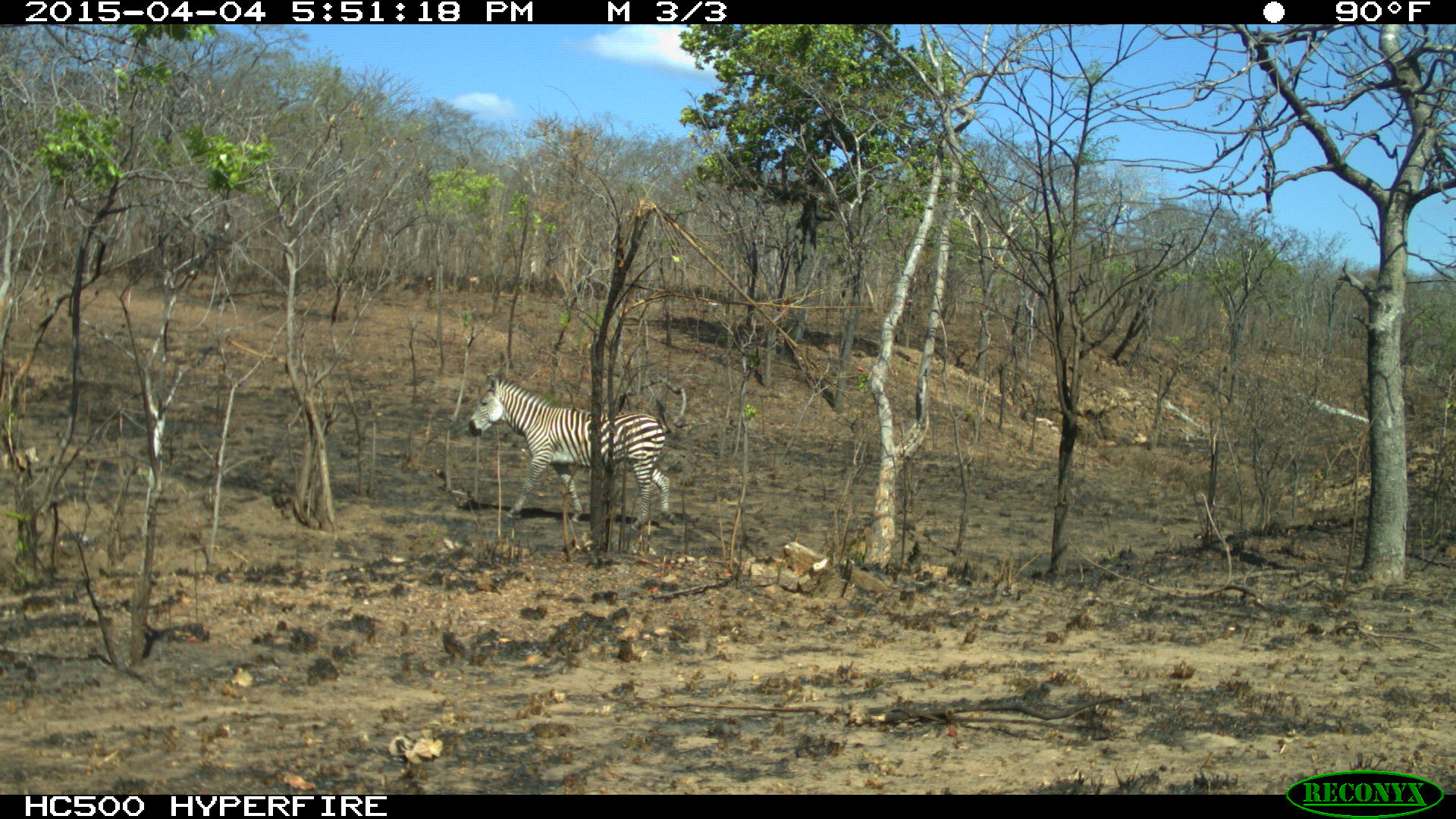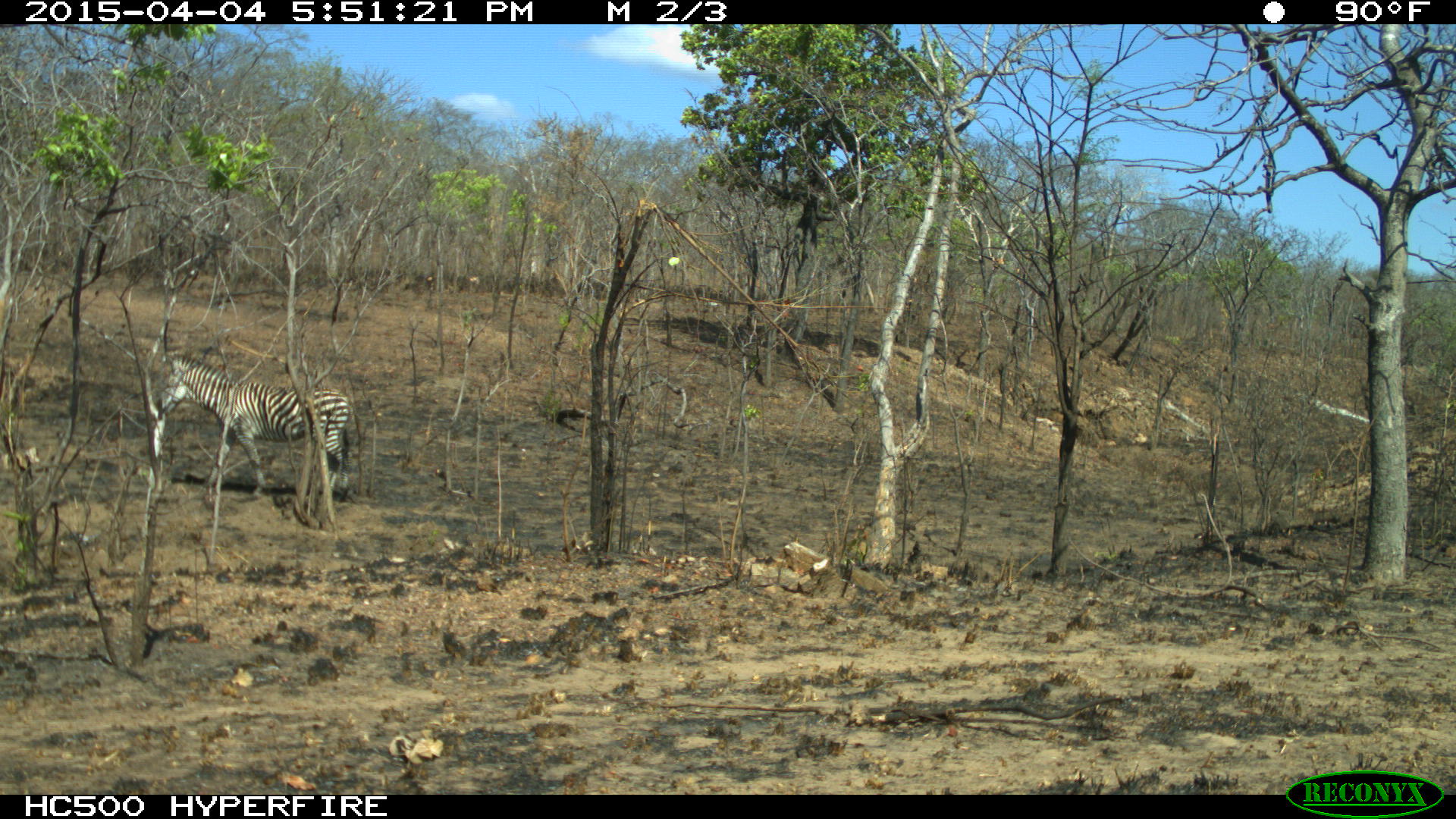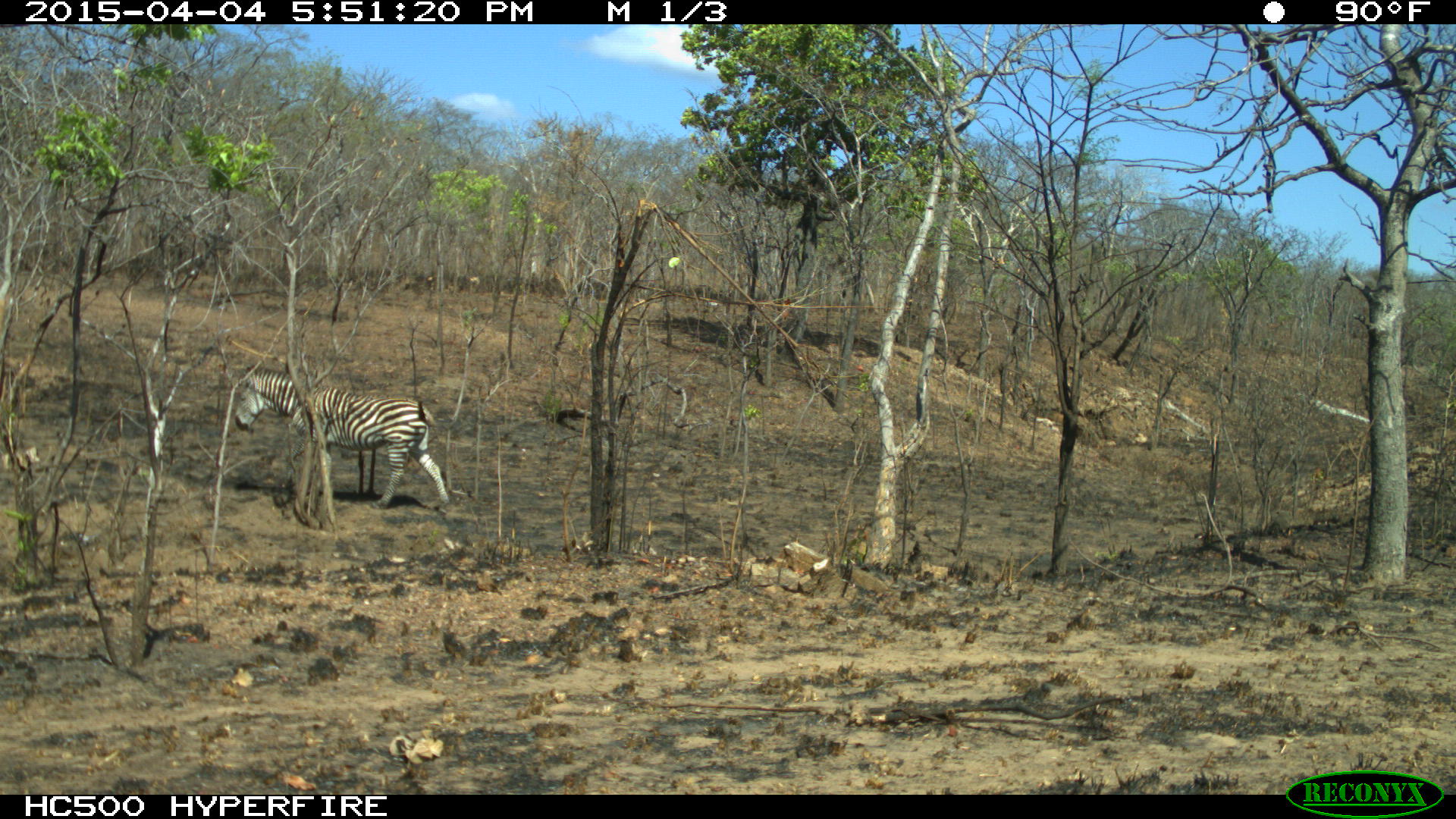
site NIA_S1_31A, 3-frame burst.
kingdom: Animalia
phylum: Chordata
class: Mammalia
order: Perissodactyla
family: Equidae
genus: Equus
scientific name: Equus quagga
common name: plains zebra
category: zebraplains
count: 1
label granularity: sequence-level